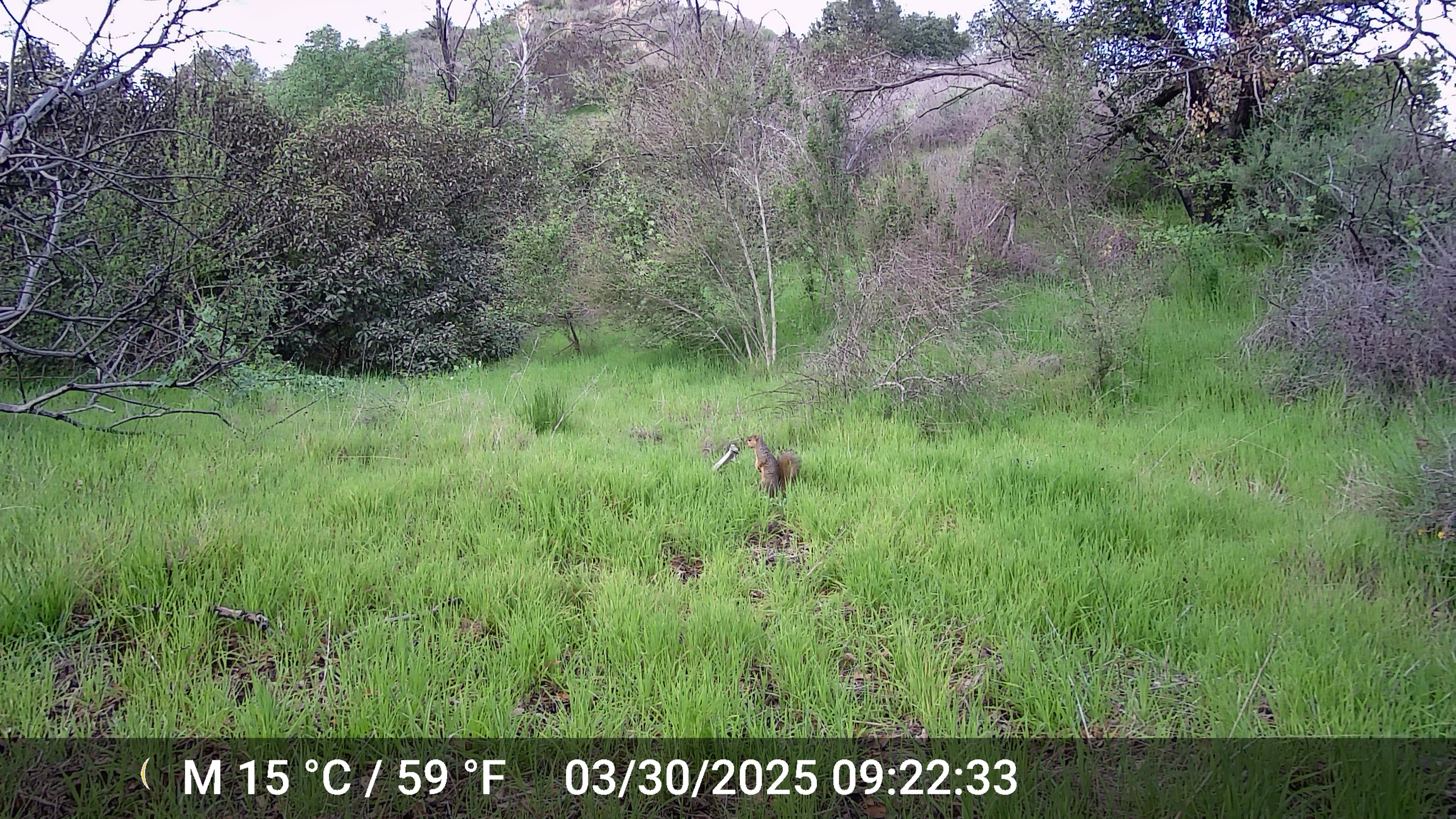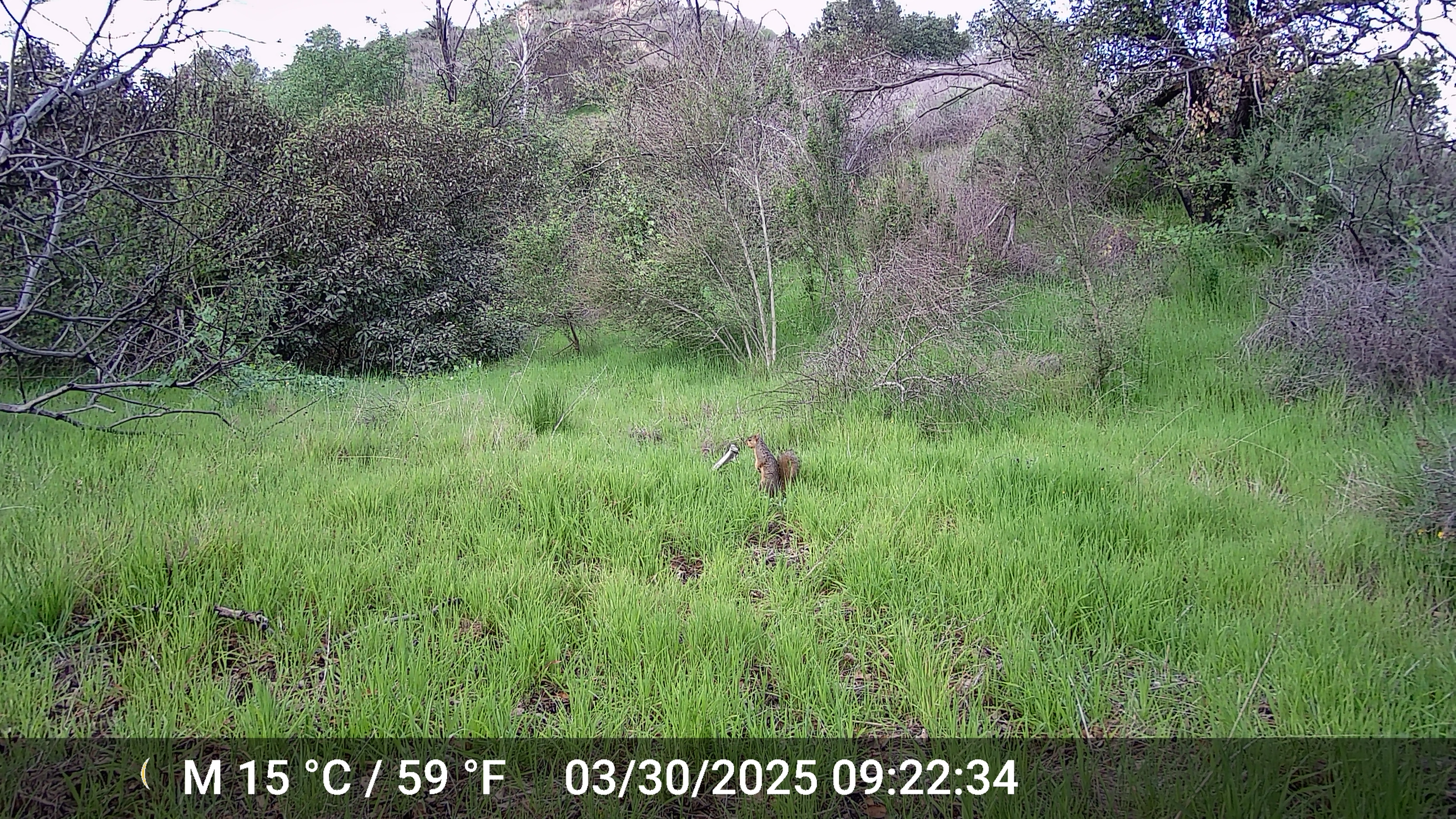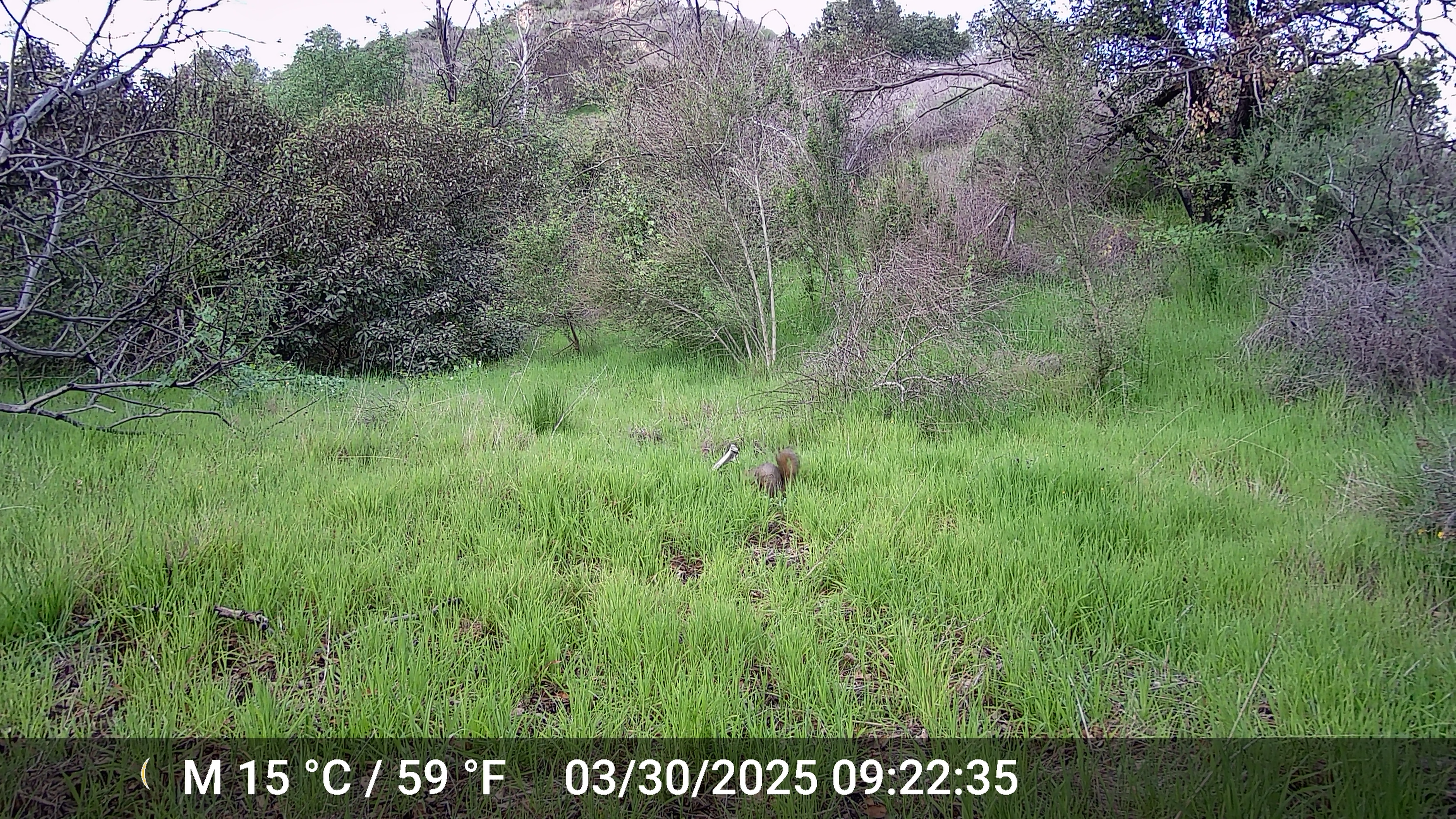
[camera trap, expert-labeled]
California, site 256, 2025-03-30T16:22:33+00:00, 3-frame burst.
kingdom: Animalia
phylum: Chordata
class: Mammalia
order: Rodentia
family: Sciuridae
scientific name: Sciuridae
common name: squirrel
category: unknown squirrel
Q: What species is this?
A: Unknown squirrel (squirrel) (Sciuridae).